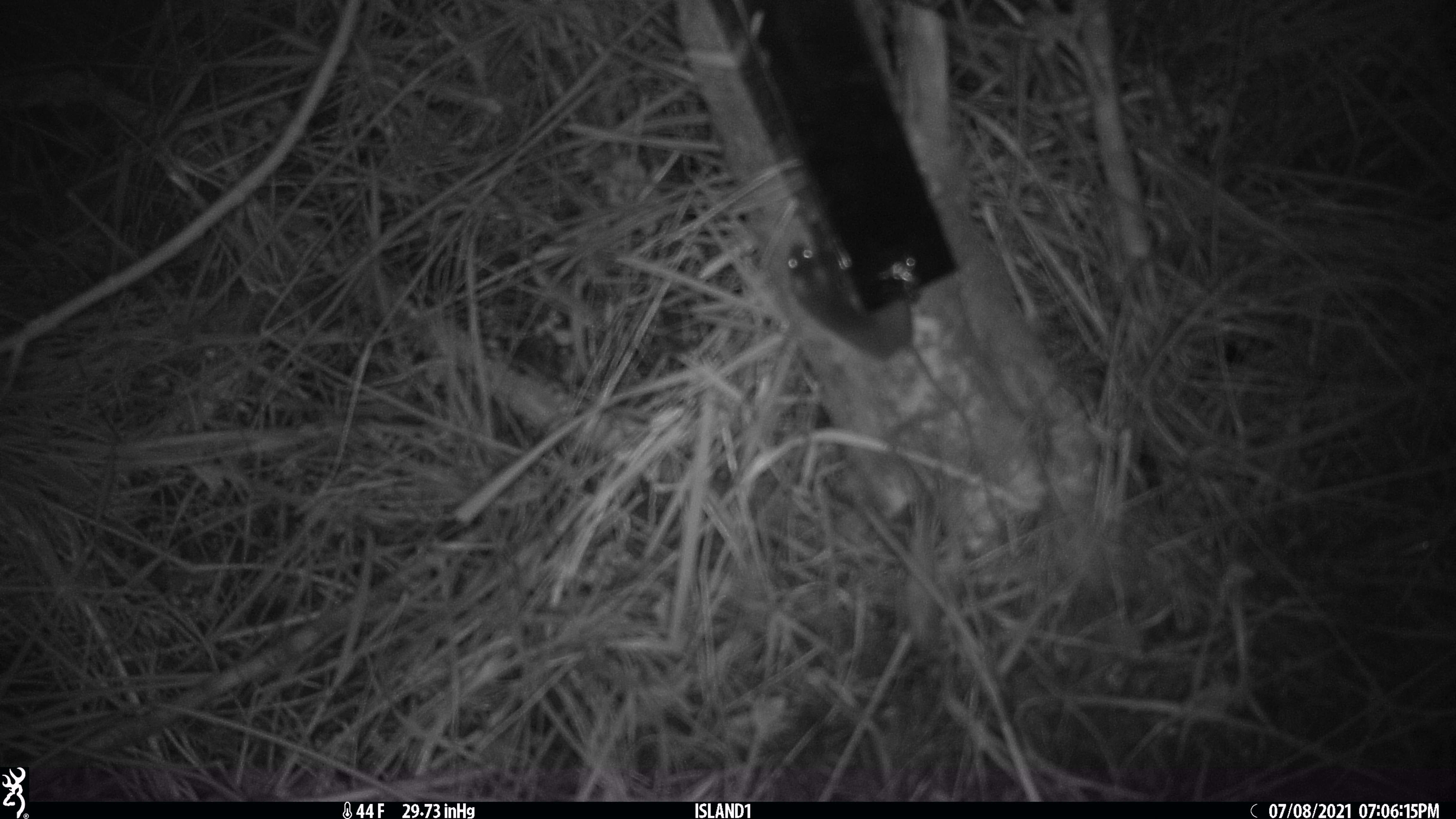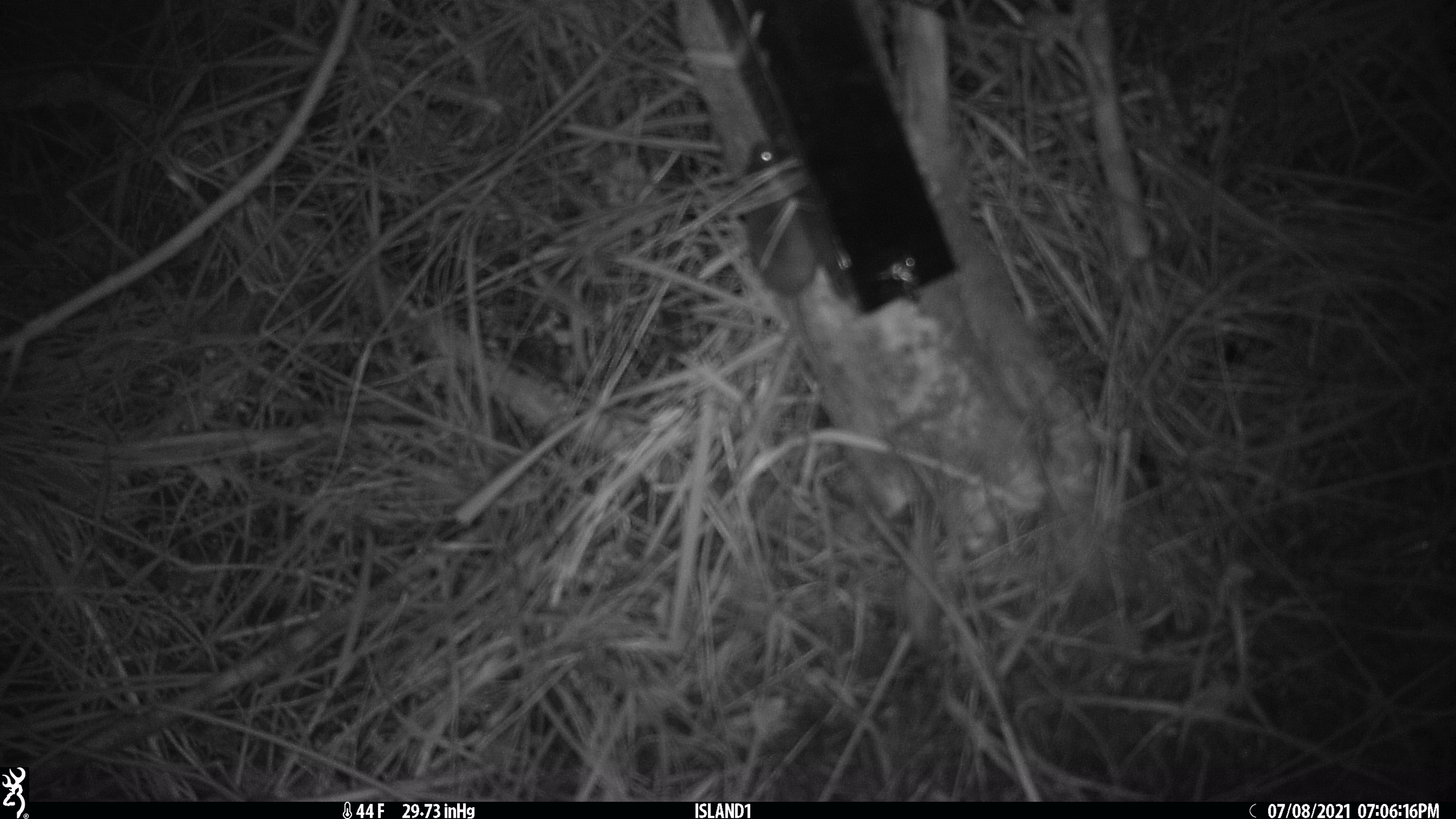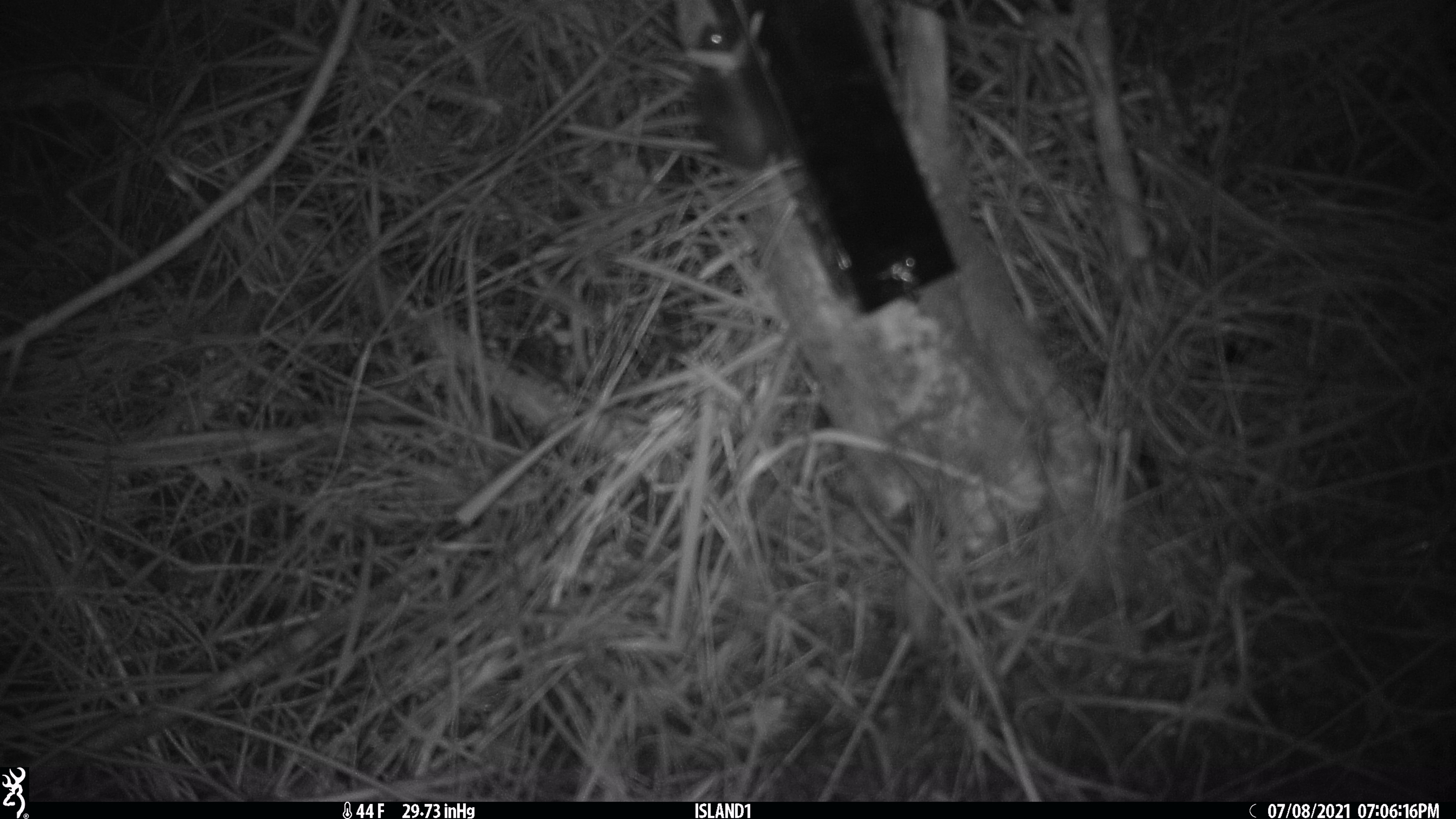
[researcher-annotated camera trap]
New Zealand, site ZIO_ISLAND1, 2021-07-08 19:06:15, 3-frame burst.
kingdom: Animalia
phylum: Chordata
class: Mammalia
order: Rodentia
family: Muridae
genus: Mus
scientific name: Mus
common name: mouse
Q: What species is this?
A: Mouse (Mus).